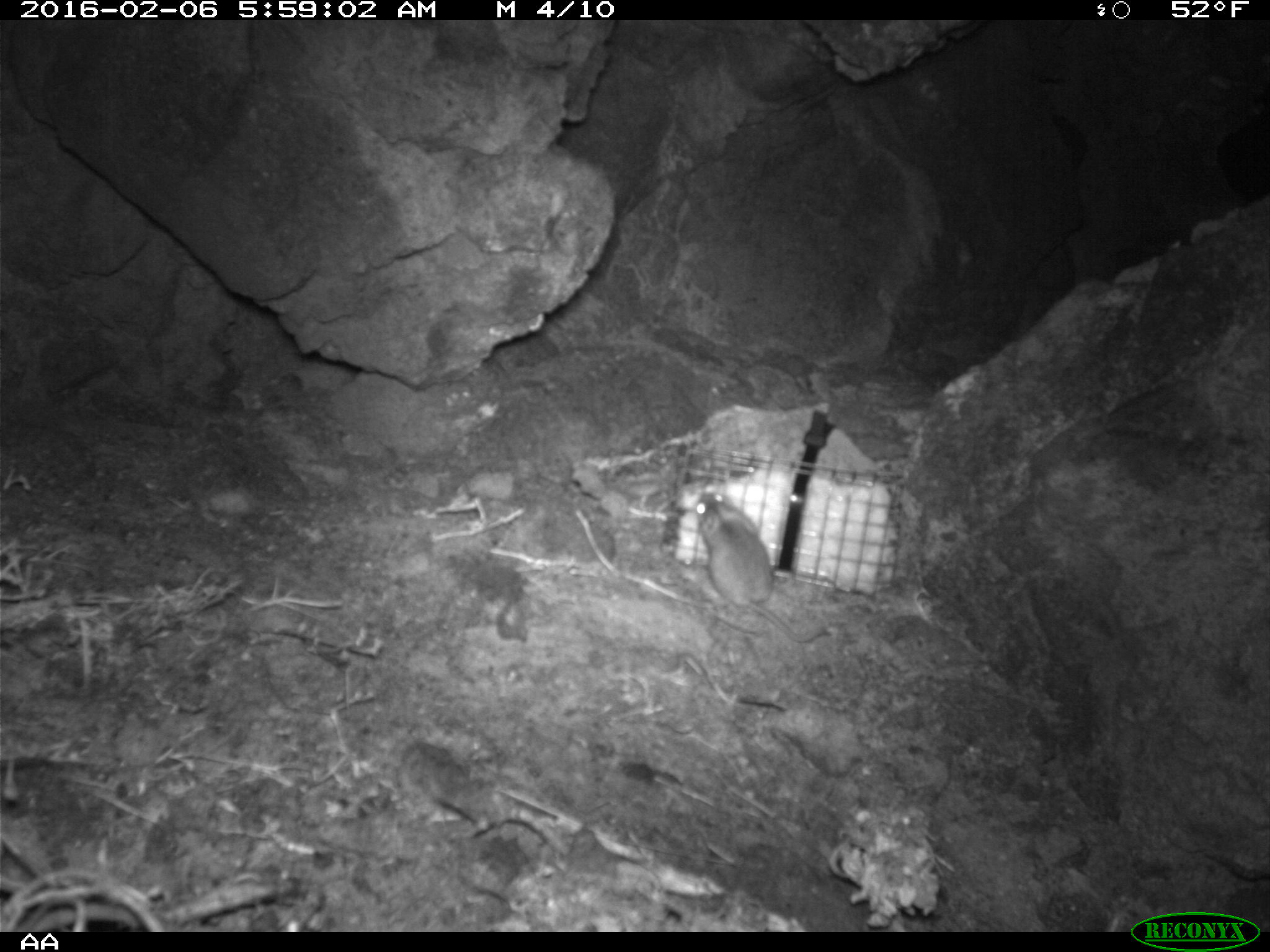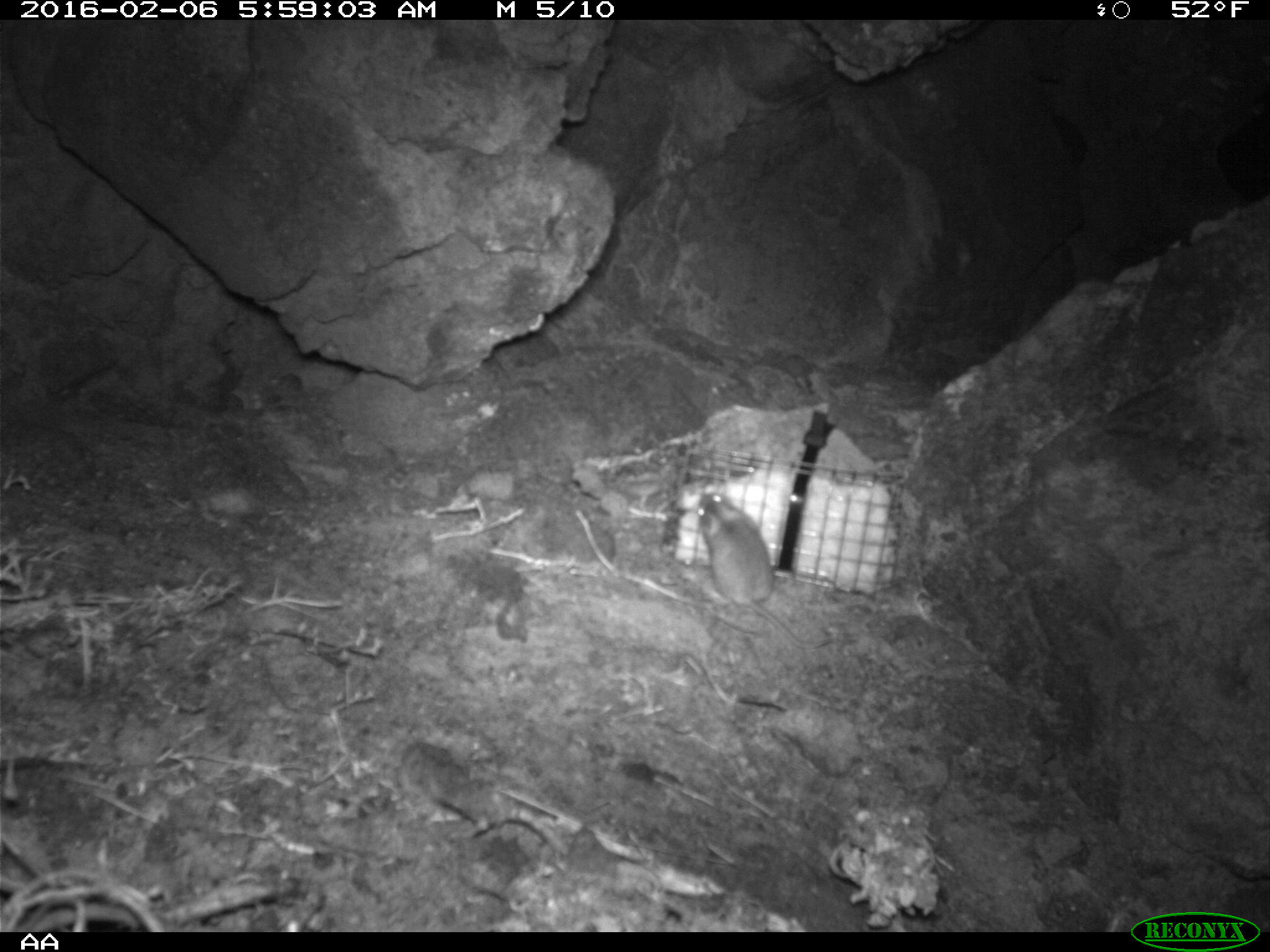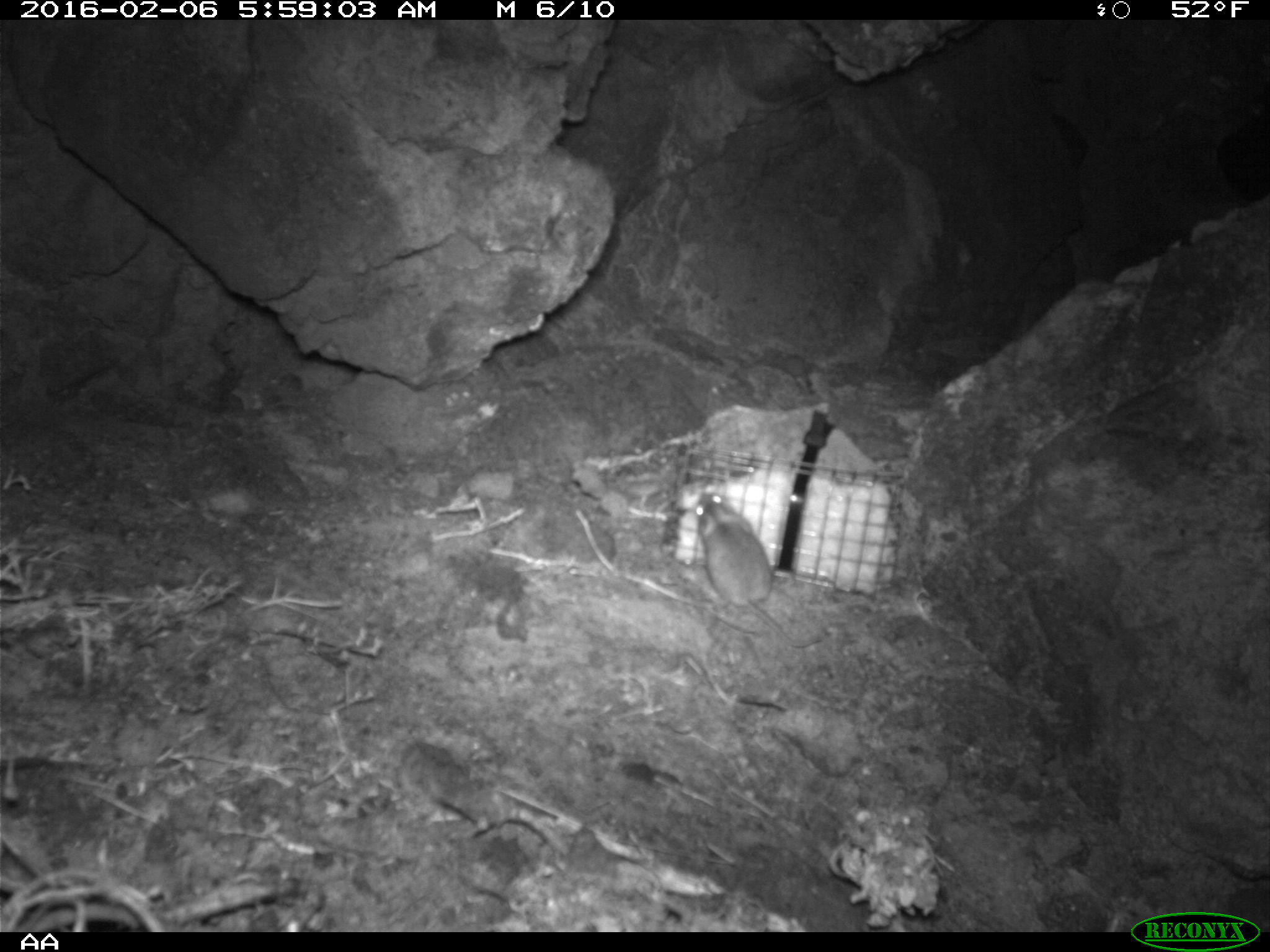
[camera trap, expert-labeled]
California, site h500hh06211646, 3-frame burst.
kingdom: Animalia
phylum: Chordata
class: Mammalia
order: Rodentia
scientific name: Rodentia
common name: rodent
Rodent (Rodentia).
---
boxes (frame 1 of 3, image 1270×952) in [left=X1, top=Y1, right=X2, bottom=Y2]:
rodent: [left=690, top=488, right=827, bottom=642]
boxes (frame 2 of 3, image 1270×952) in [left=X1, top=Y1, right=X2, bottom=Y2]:
rodent: [left=696, top=487, right=833, bottom=650]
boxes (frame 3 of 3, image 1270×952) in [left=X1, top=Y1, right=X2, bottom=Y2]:
rodent: [left=693, top=489, right=821, bottom=648]